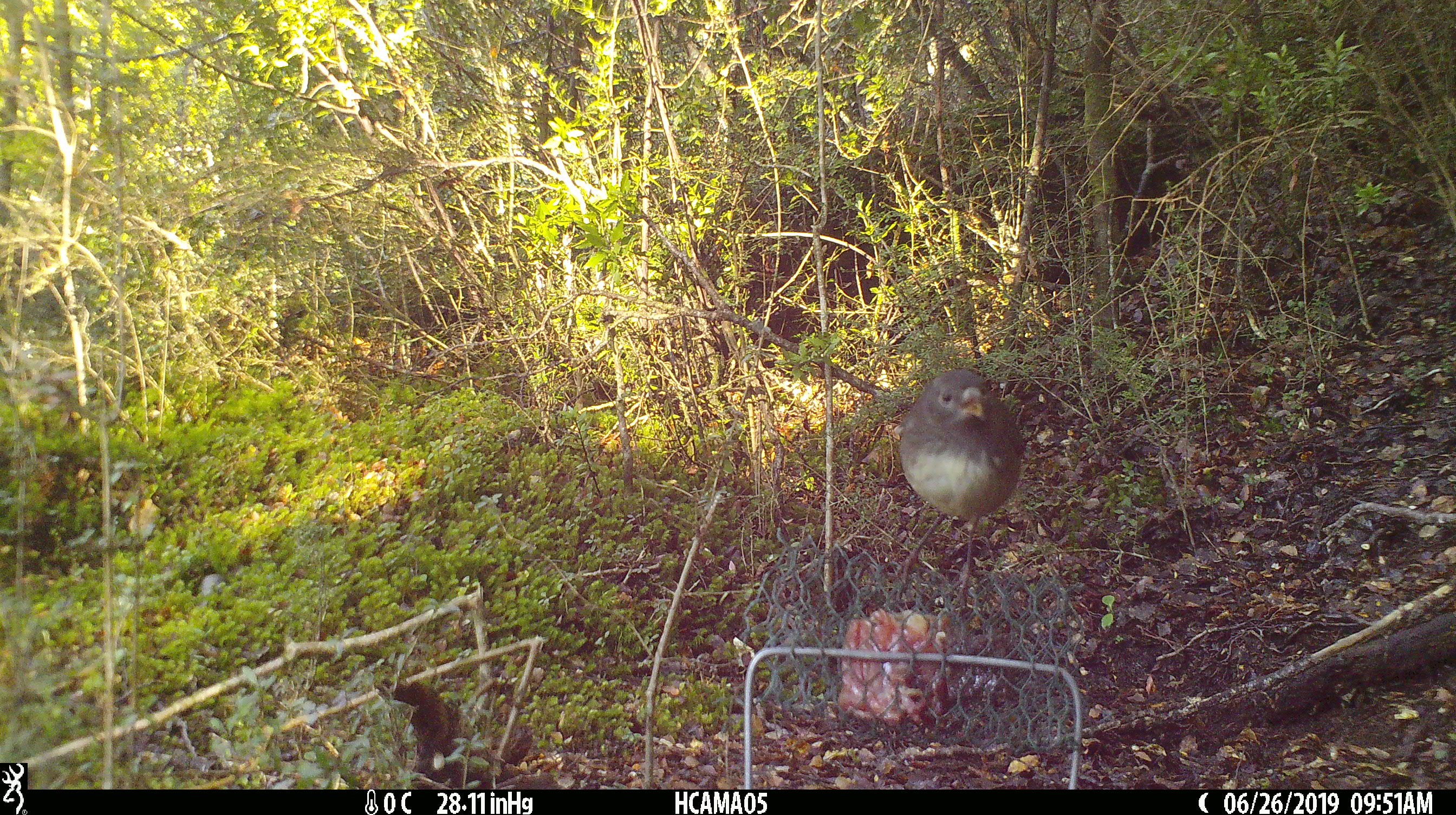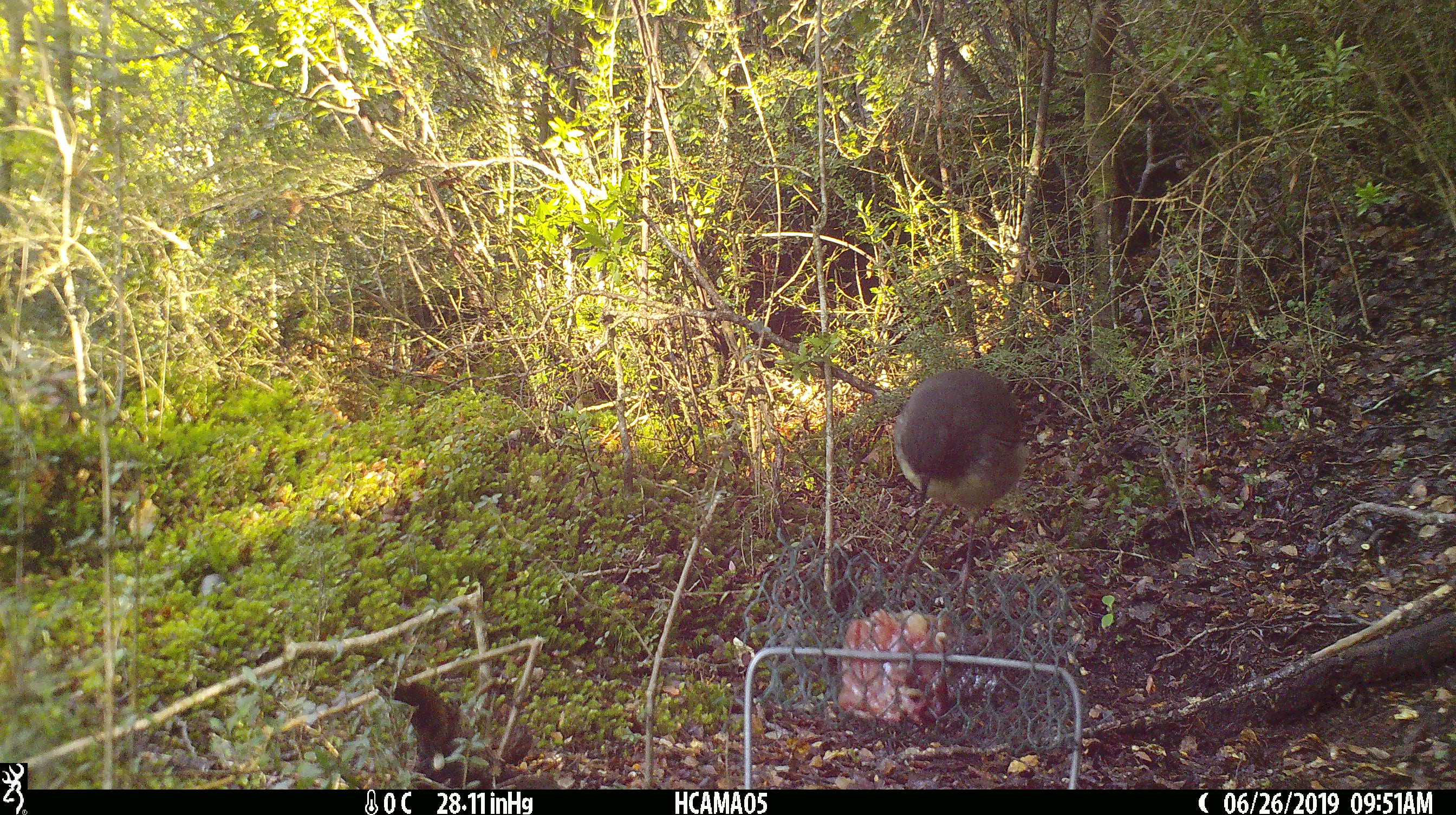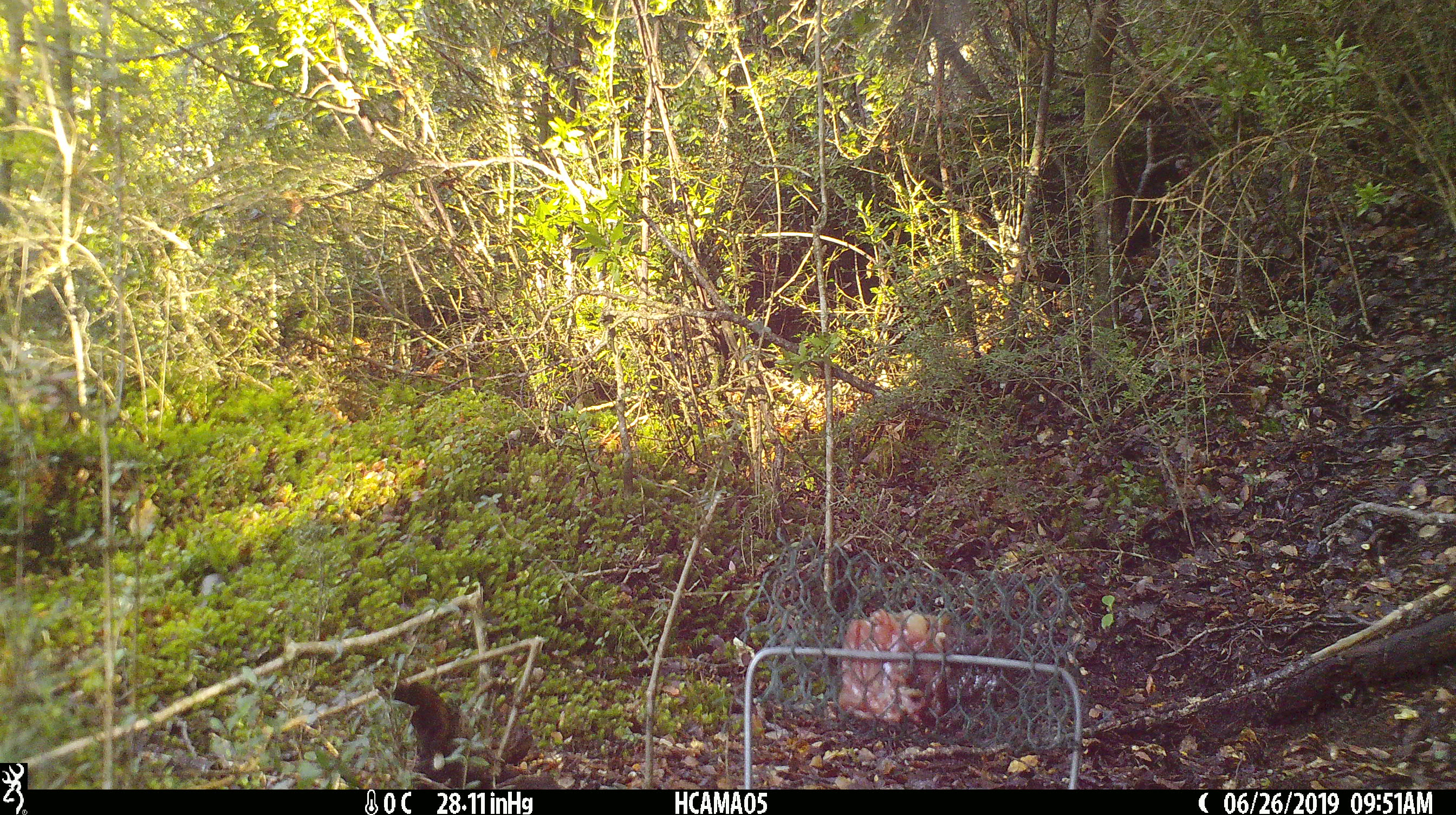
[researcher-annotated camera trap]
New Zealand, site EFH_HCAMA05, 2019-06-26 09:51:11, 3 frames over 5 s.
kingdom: Animalia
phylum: Chordata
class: Aves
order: Passeriformes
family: Petroicidae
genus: Petroica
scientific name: Petroica australis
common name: new zealand robin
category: robin